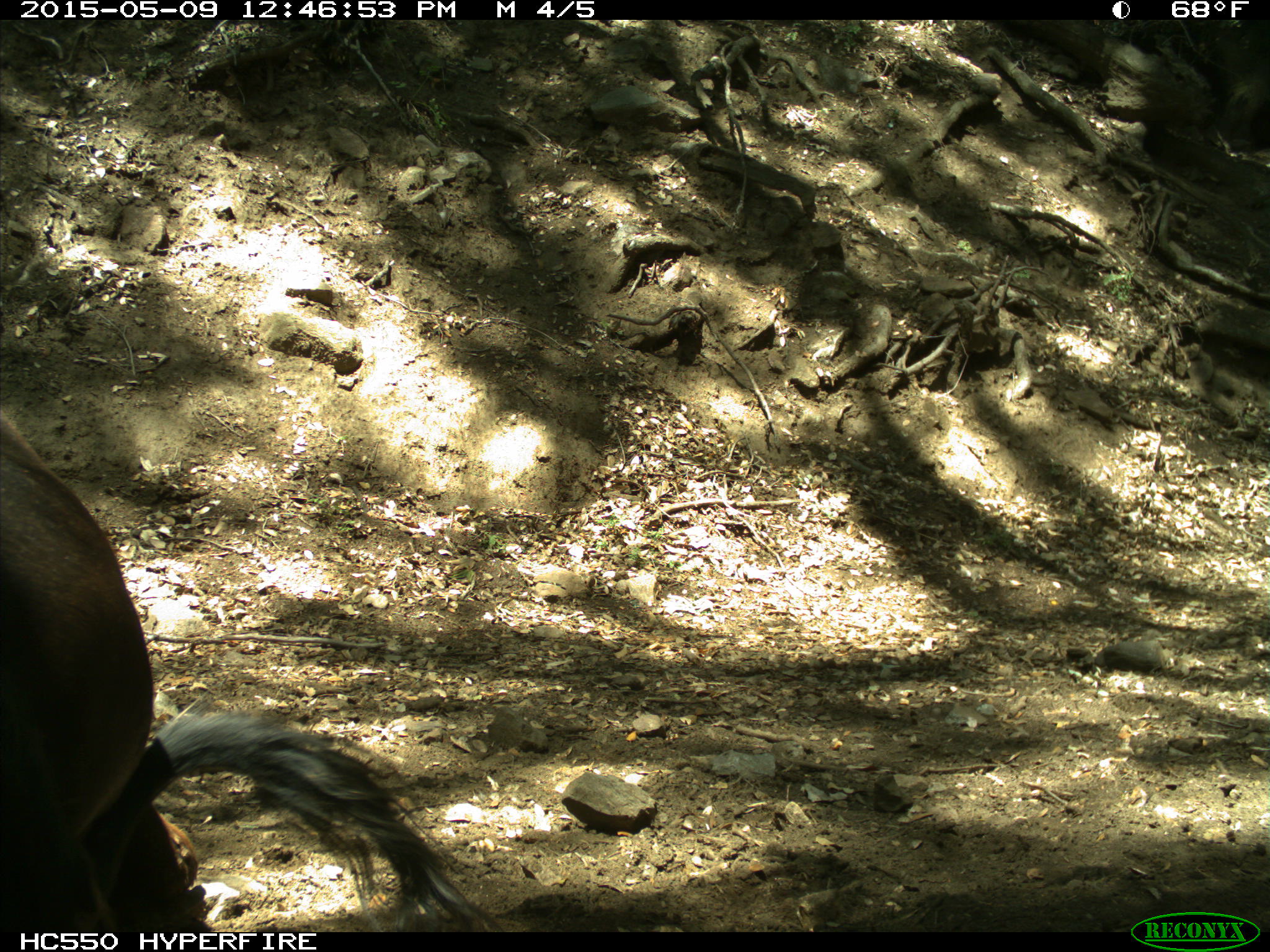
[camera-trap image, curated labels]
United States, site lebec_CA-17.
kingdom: Animalia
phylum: Chordata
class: Mammalia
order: Artiodactyla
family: Bovidae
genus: Bos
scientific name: Bos taurus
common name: domestic cow